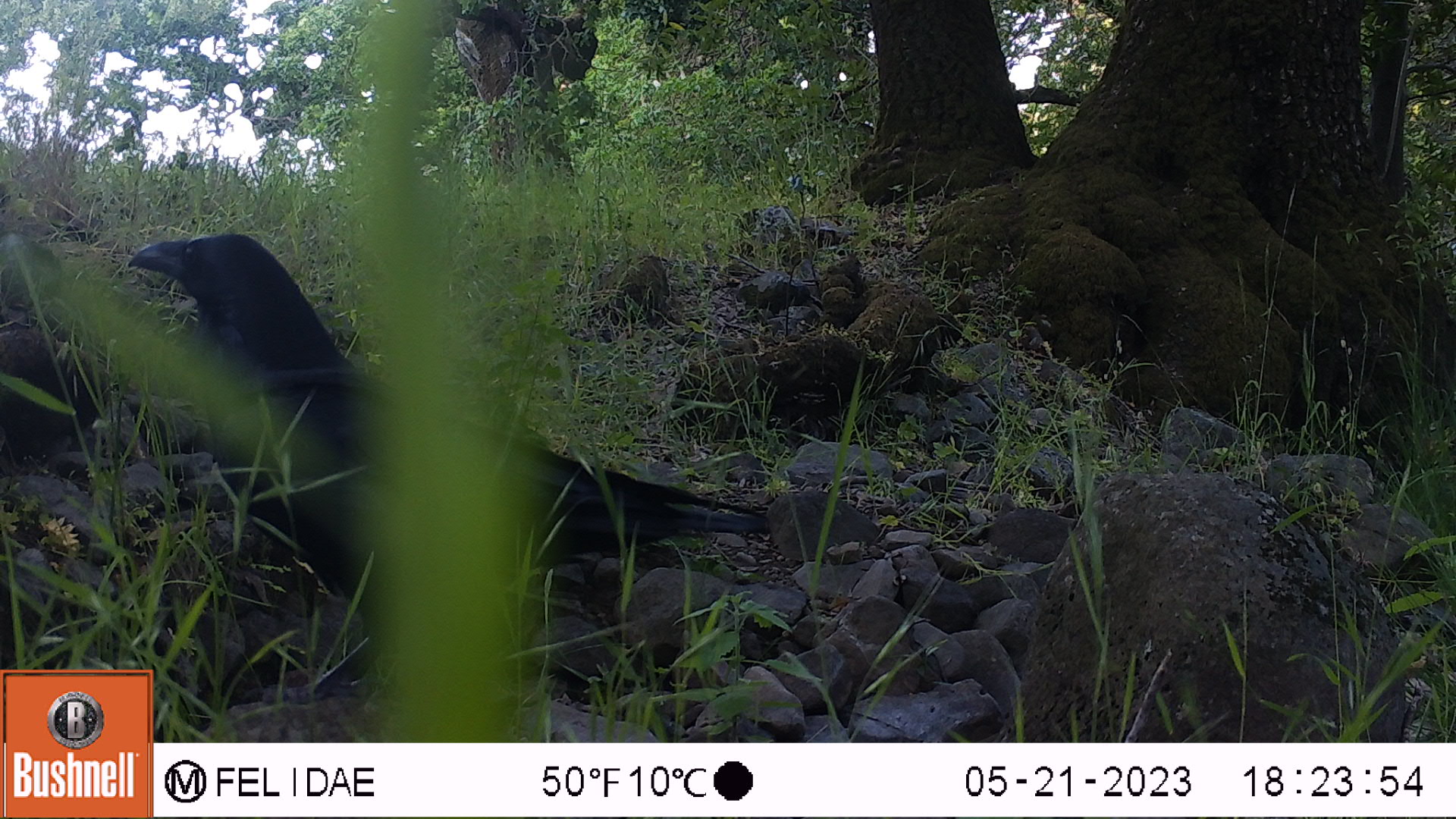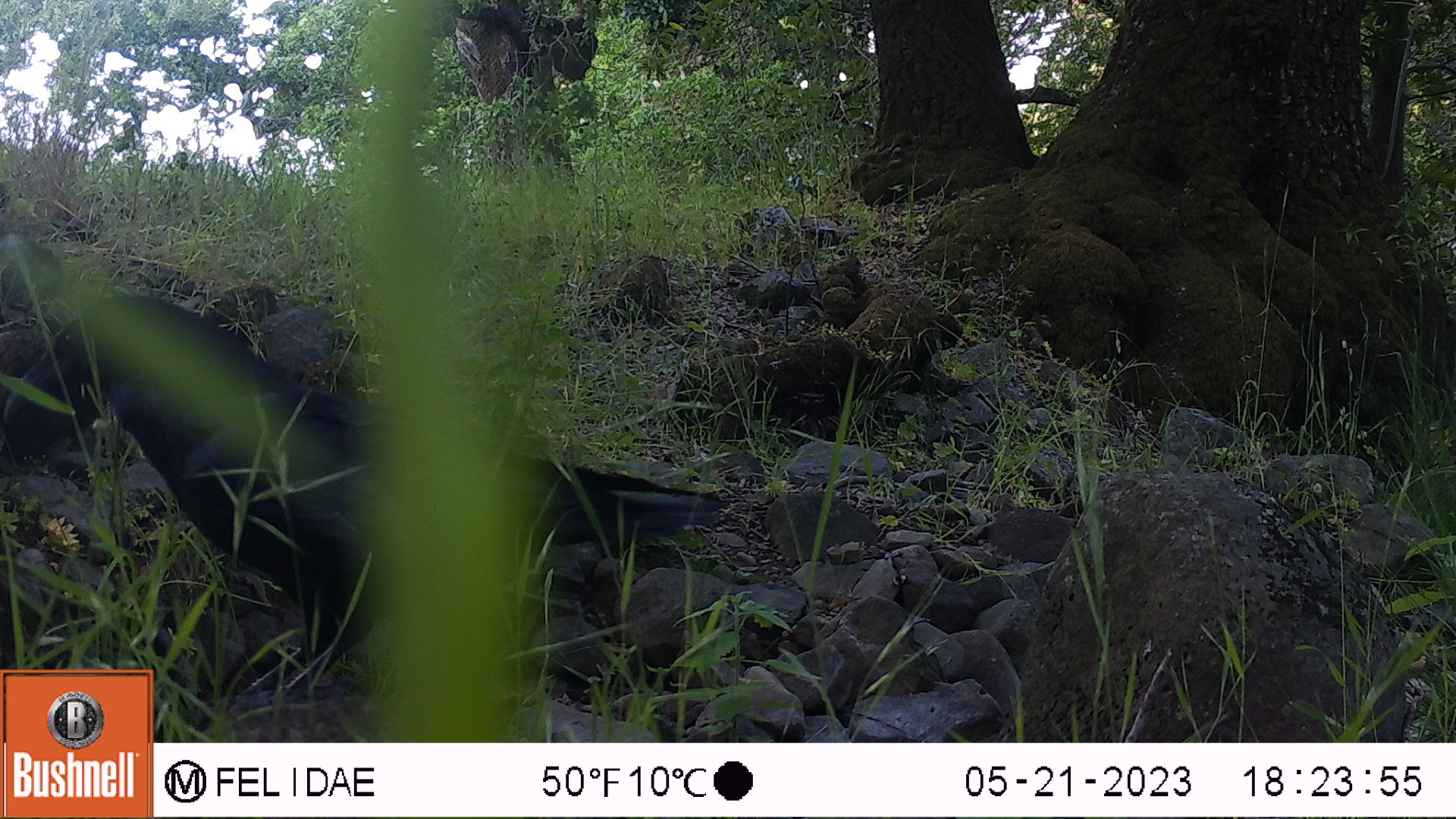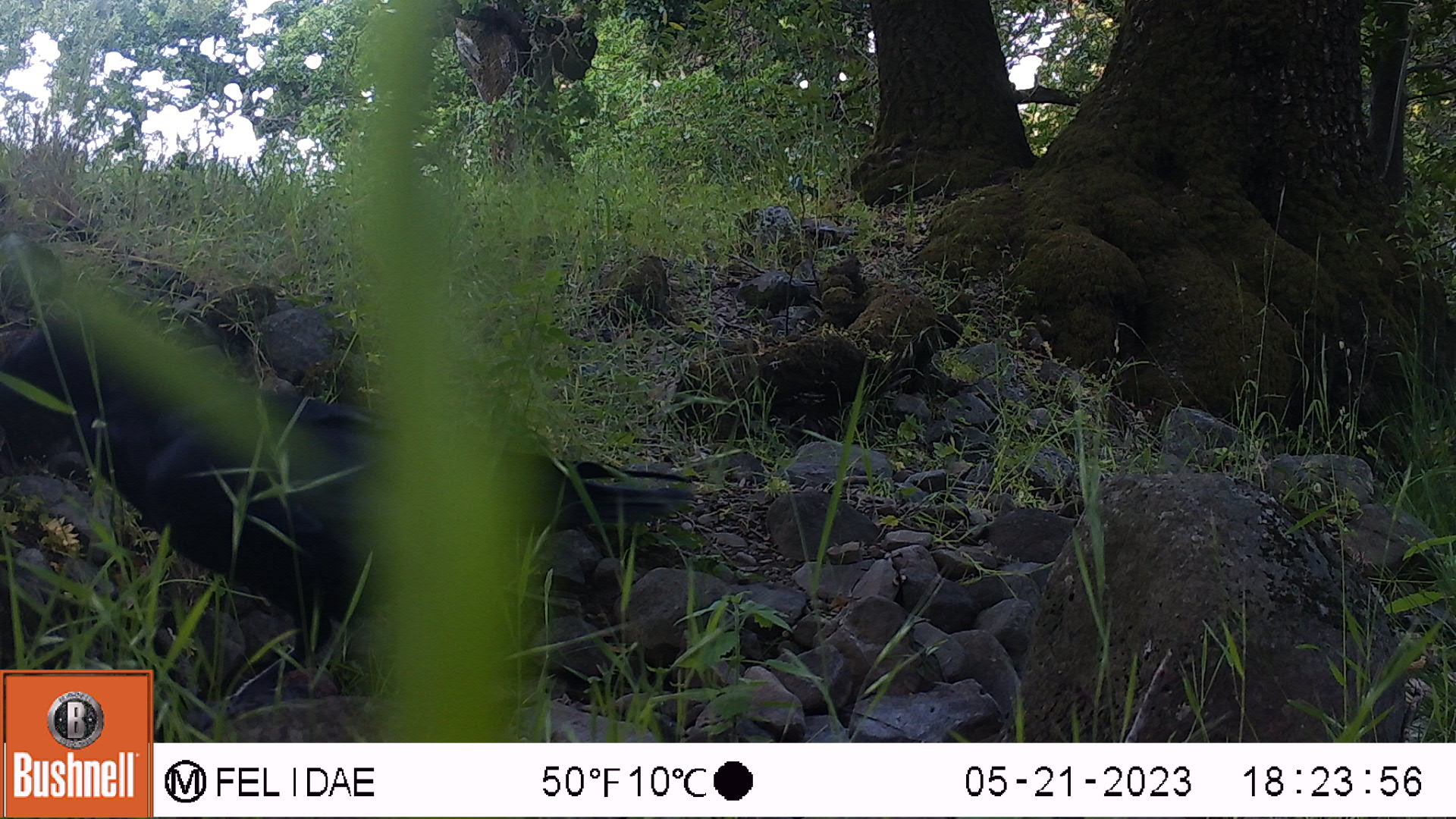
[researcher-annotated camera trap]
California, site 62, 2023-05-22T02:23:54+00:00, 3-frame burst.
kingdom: Animalia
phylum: Chordata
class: Aves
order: Passeriformes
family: Corvidae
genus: Corvus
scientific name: Corvus brachyrhynchos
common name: american crow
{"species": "american crow (Corvus brachyrhynchos)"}